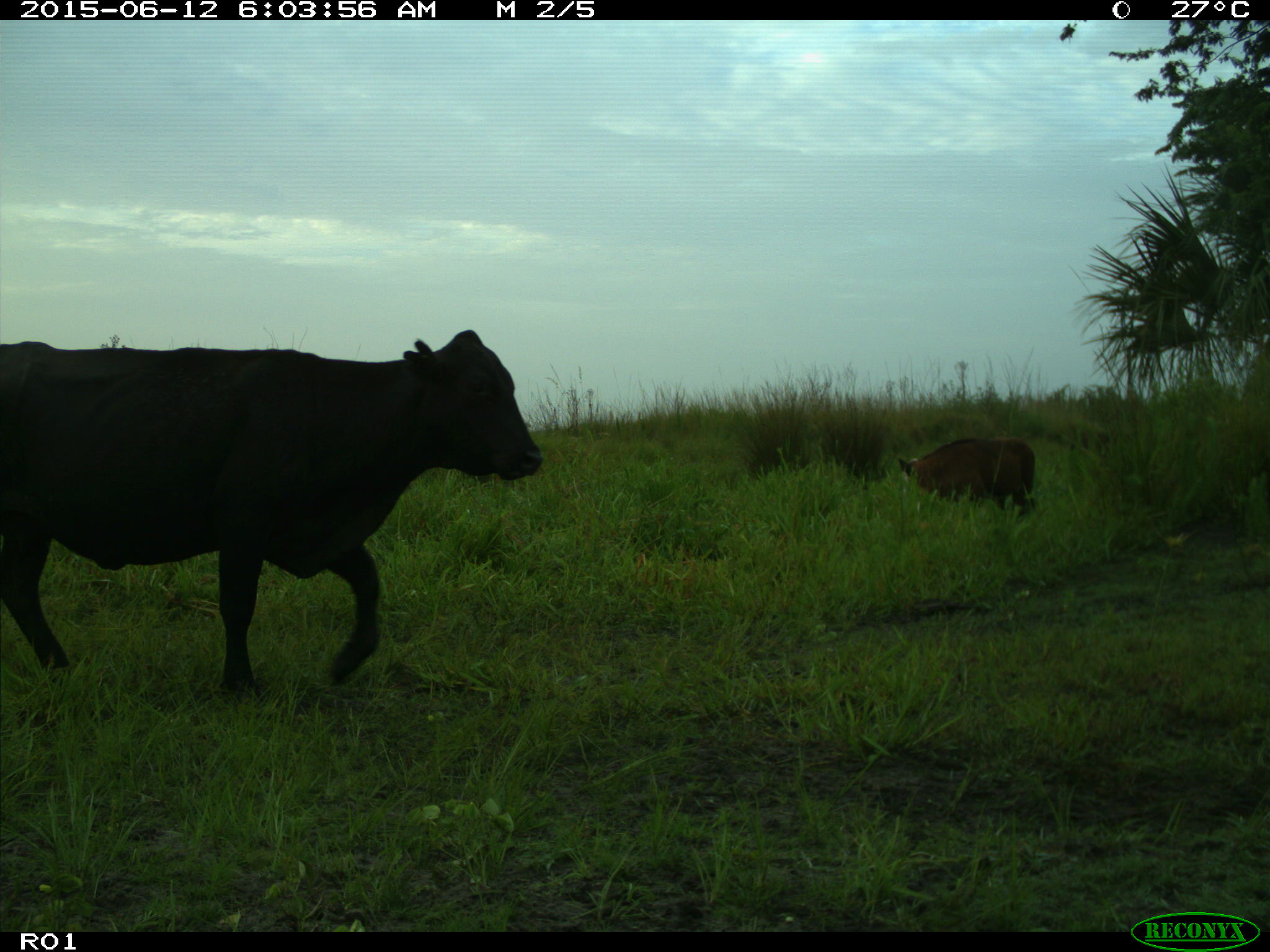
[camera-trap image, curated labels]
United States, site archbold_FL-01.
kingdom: Animalia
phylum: Chordata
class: Mammalia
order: Artiodactyla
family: Bovidae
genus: Bos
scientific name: Bos taurus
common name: domestic cow